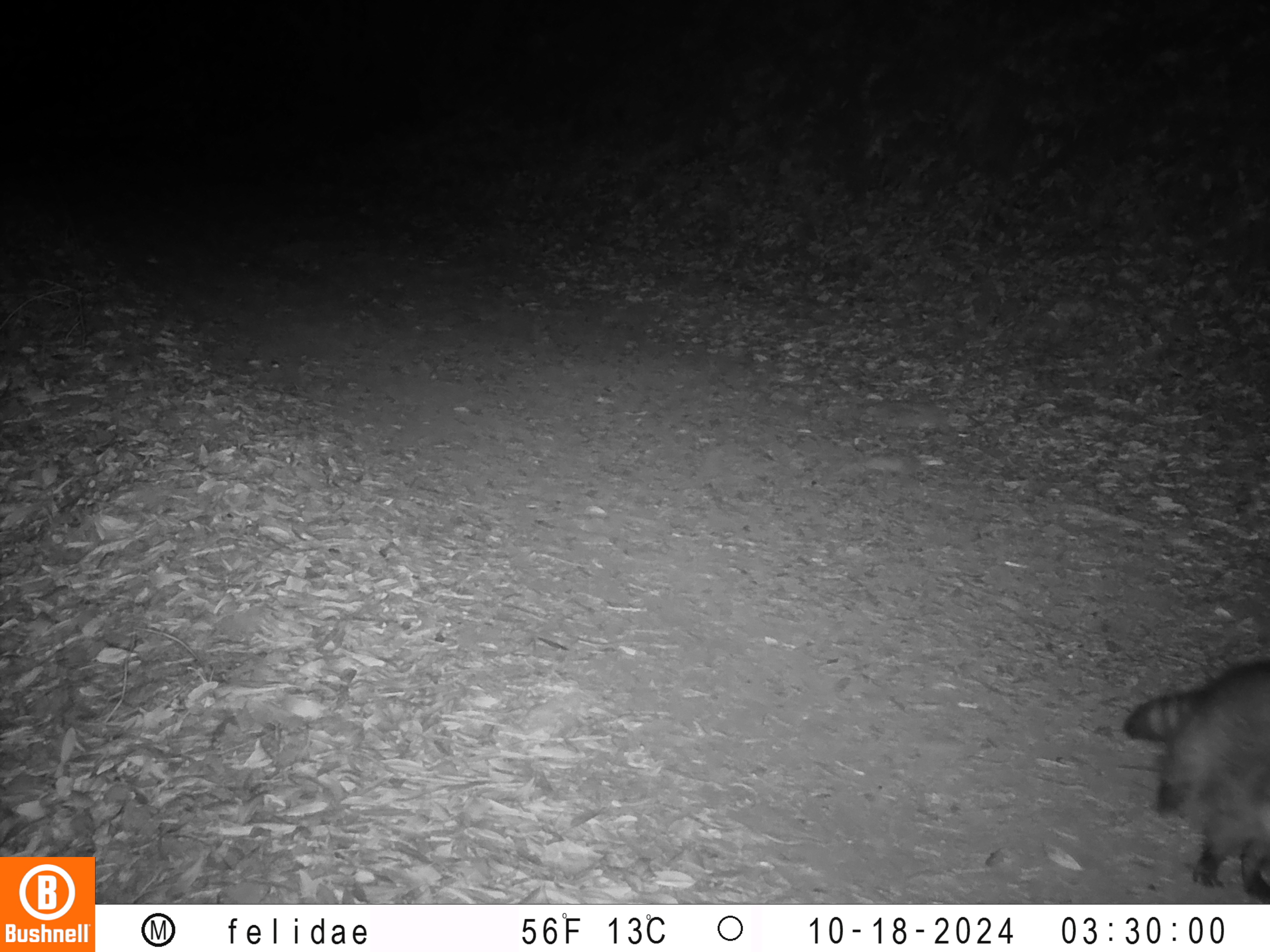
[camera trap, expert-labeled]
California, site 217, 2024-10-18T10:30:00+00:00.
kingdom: Animalia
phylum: Chordata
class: Mammalia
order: Carnivora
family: Procyonidae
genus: Procyon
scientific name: Procyon lotor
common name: raccoon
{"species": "raccoon (Procyon lotor)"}